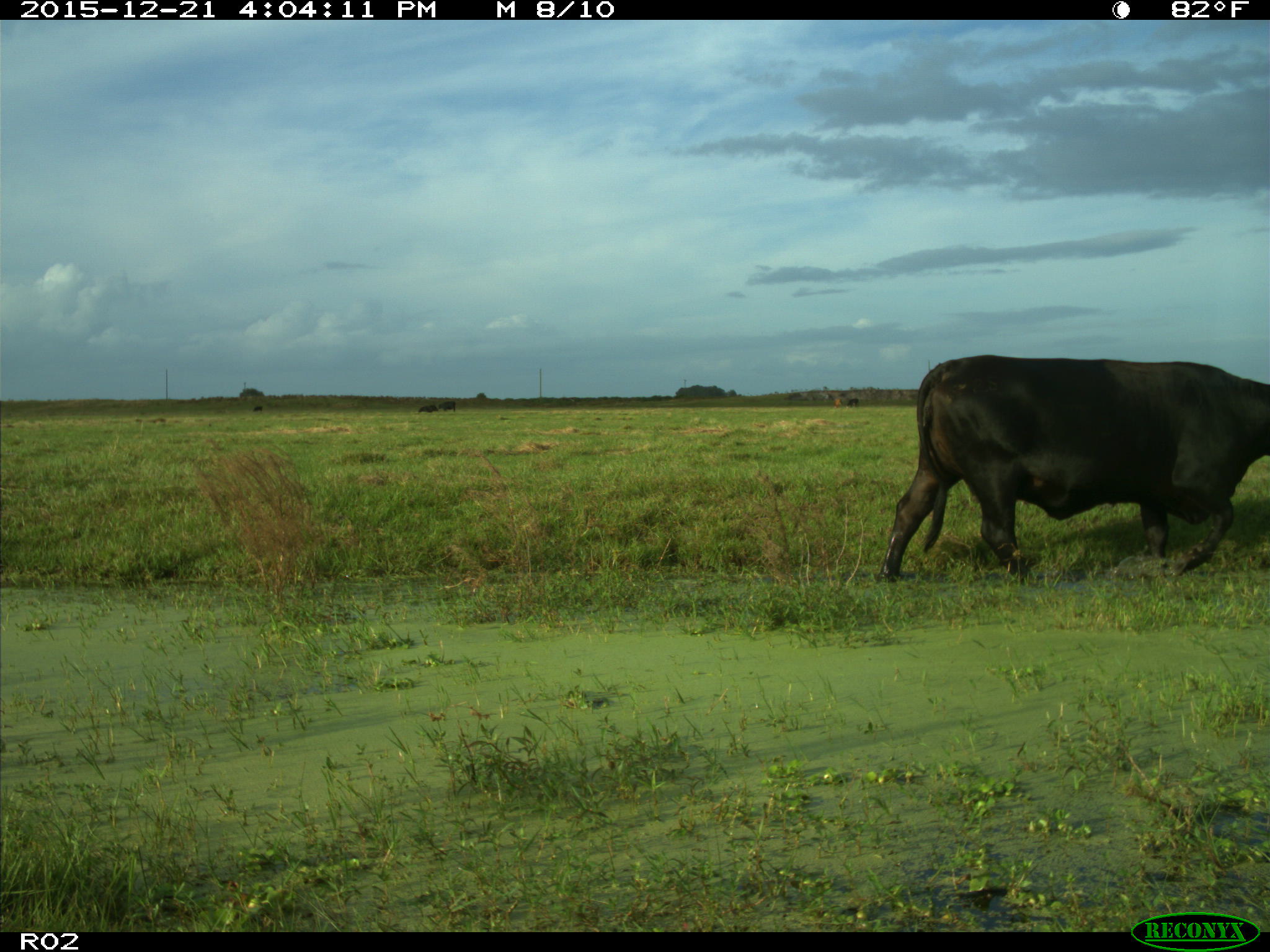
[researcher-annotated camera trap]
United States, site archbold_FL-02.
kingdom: Animalia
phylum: Chordata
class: Mammalia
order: Artiodactyla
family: Bovidae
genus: Bos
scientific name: Bos taurus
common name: domestic cow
Bos taurus (domestic cow).